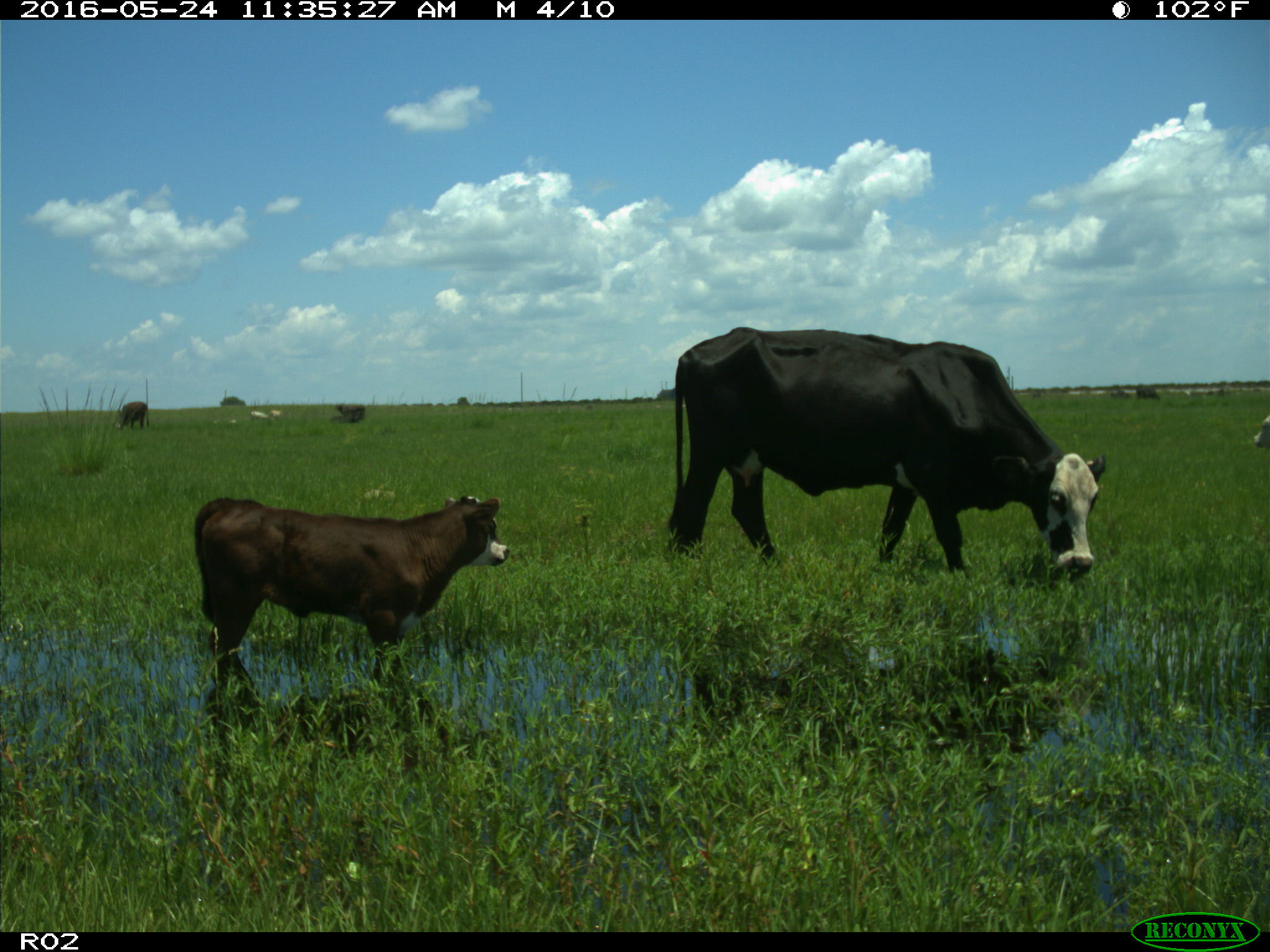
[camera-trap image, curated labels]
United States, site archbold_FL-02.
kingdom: Animalia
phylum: Chordata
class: Mammalia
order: Artiodactyla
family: Bovidae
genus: Bos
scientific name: Bos taurus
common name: domestic cow